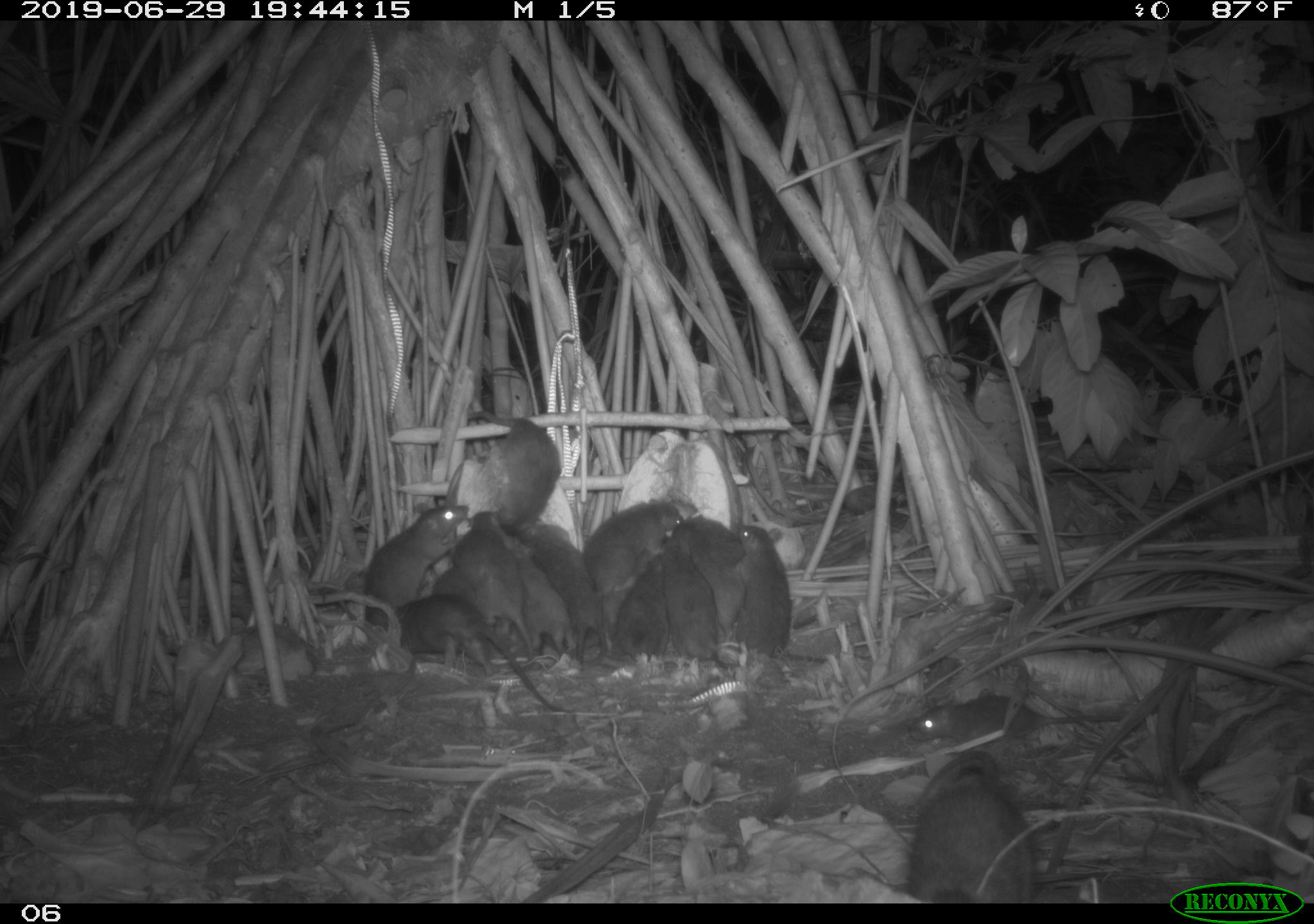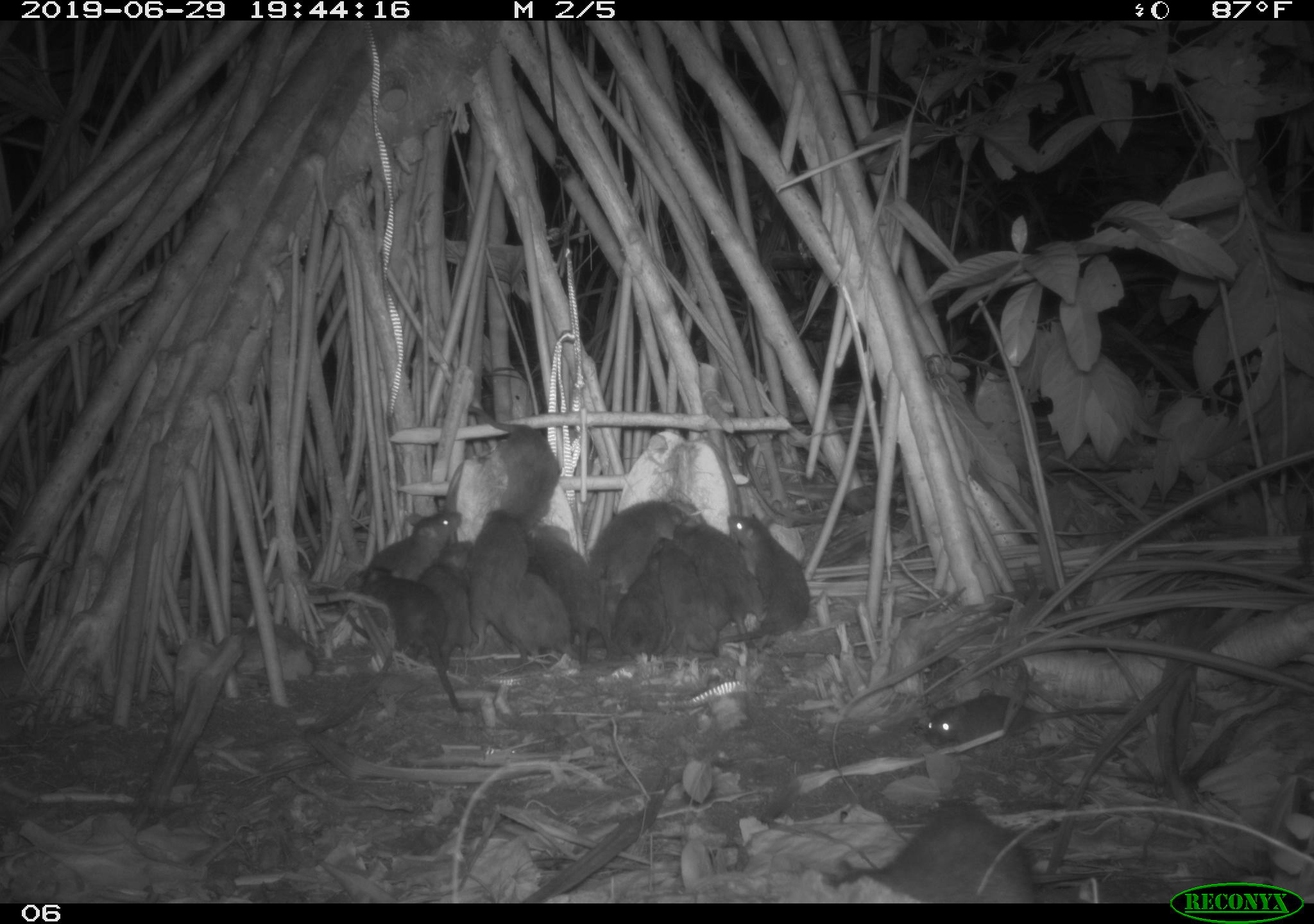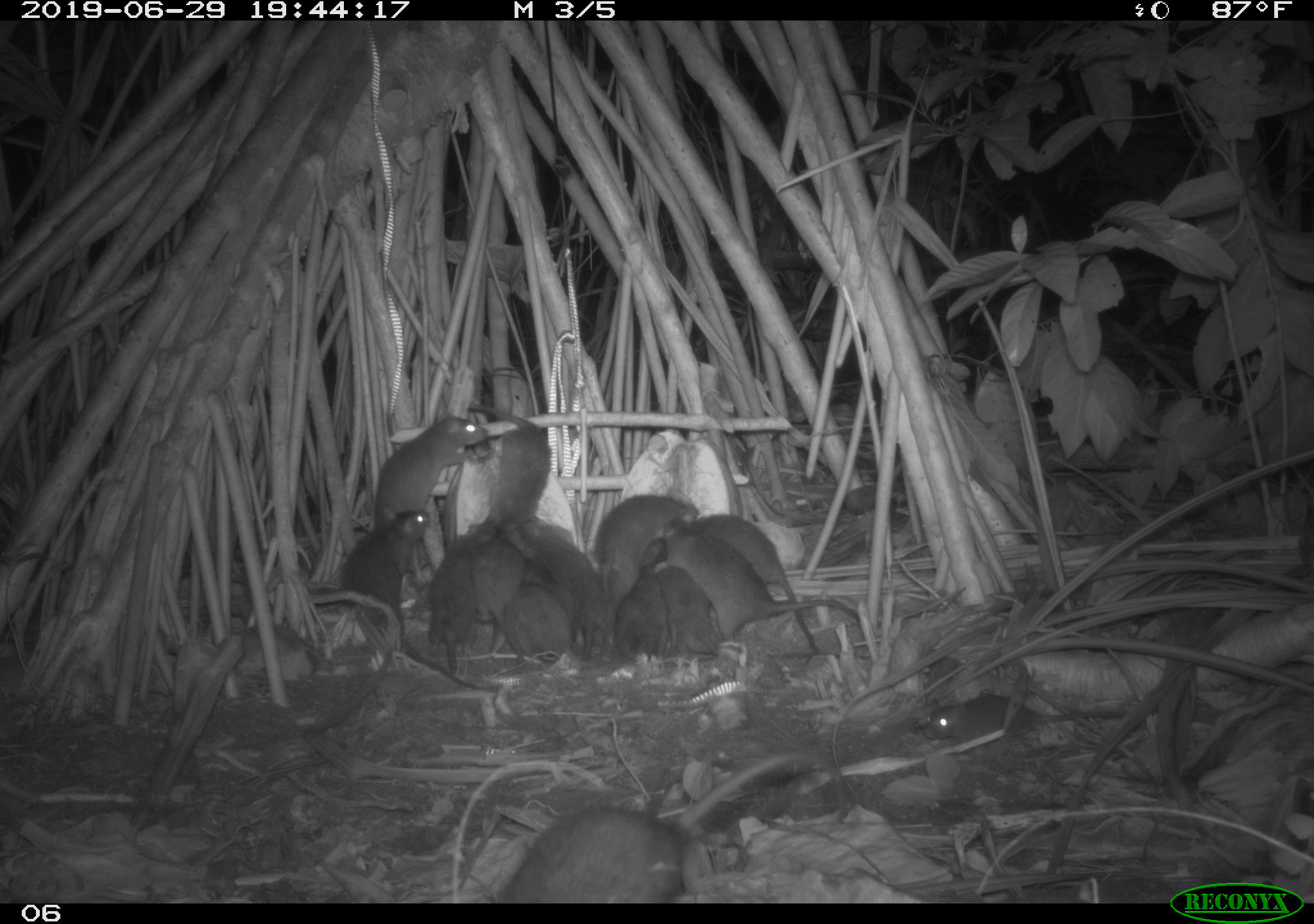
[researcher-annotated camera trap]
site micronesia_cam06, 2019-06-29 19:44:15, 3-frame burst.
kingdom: Animalia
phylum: Chordata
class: Mammalia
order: Rodentia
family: Muridae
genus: Rattus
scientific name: Rattus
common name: rat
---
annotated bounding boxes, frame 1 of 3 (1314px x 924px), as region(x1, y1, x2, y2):
rat: region(379, 590, 563, 715); region(908, 746, 1044, 901); region(361, 493, 477, 632); region(457, 409, 574, 542); region(729, 518, 825, 669); region(905, 687, 1138, 743); region(574, 498, 685, 603); region(670, 505, 755, 638); region(448, 507, 536, 635); region(518, 518, 602, 651); region(645, 531, 722, 664); region(431, 571, 540, 661); region(506, 537, 583, 661); region(606, 536, 664, 644); region(618, 556, 676, 662)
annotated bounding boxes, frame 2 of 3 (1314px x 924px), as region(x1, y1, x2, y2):
rat: region(840, 778, 1050, 901); region(345, 568, 466, 719); region(917, 685, 1153, 757); region(588, 491, 702, 635); region(527, 514, 624, 679); region(459, 401, 568, 538); region(727, 509, 815, 656); region(679, 509, 771, 646); region(466, 509, 536, 665); region(353, 504, 462, 597); region(650, 534, 721, 667); region(422, 539, 478, 680); region(513, 570, 580, 671); region(616, 553, 669, 665)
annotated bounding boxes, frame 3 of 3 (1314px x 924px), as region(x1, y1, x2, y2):
rat: region(494, 746, 857, 902); region(341, 505, 504, 701); region(658, 512, 879, 639); region(692, 513, 825, 662); region(371, 410, 498, 534); region(919, 686, 1134, 753); region(430, 518, 514, 678); region(522, 511, 610, 661); region(467, 393, 555, 538); region(596, 491, 699, 597); region(657, 549, 733, 662); region(483, 583, 585, 667); region(616, 539, 674, 670); region(506, 523, 576, 613)